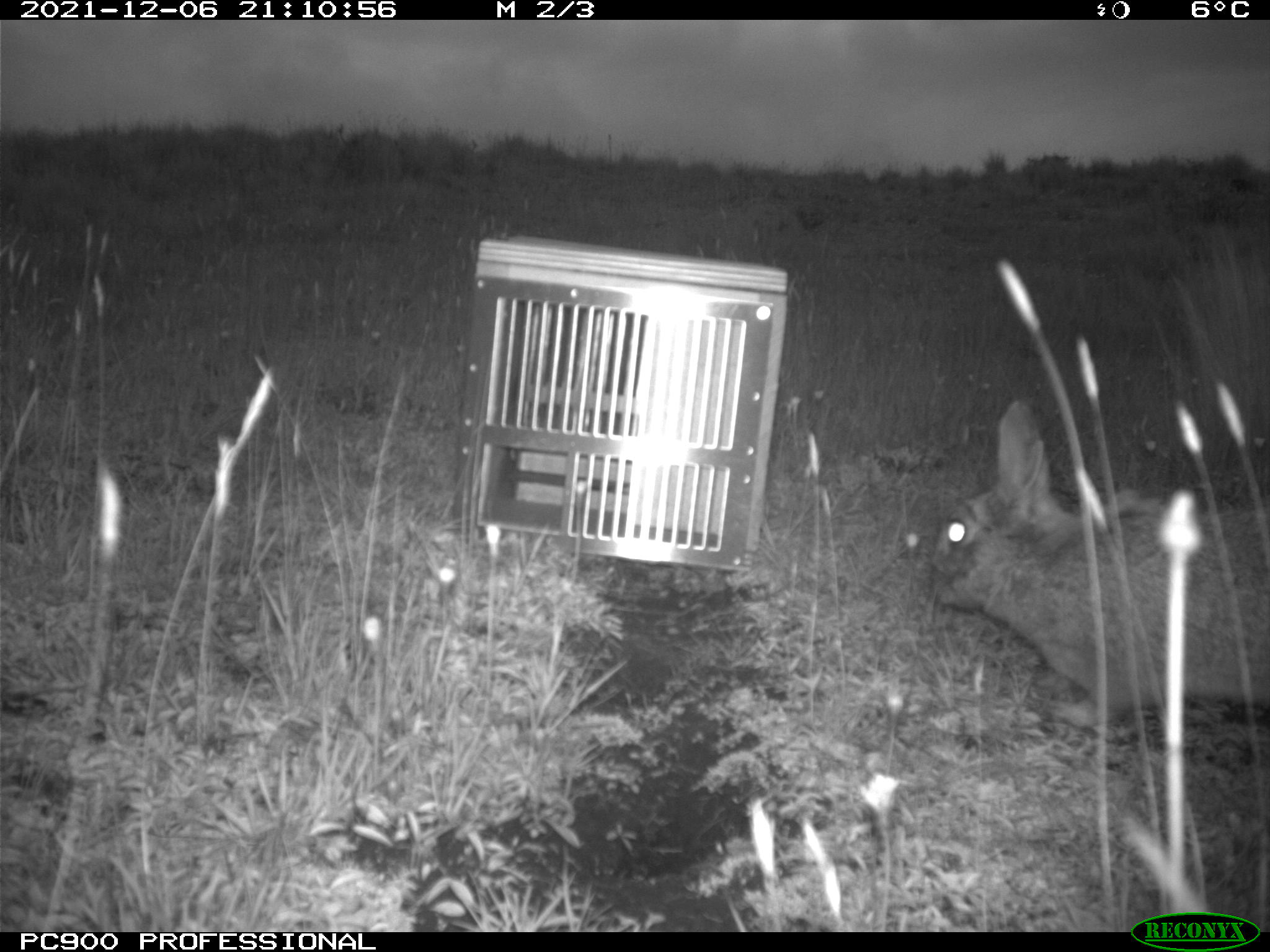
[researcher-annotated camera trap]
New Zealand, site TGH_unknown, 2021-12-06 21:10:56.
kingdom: Animalia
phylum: Chordata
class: Mammalia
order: Lagomorpha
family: Leporidae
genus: Oryctolagus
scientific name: Oryctolagus cuniculus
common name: european rabbit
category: rabbit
Rabbit (european rabbit) (Oryctolagus cuniculus).